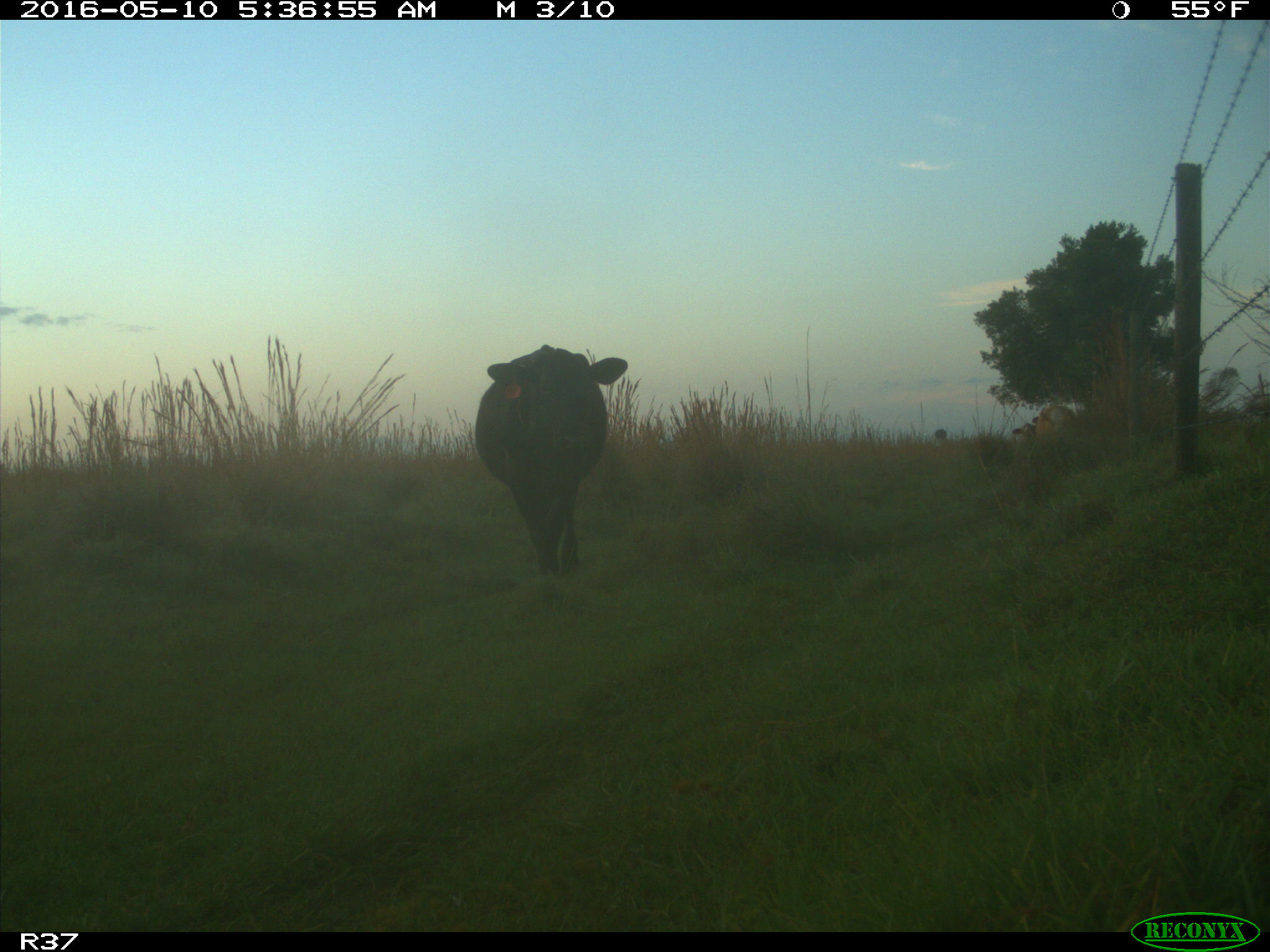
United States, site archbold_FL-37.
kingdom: Animalia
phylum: Chordata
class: Mammalia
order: Artiodactyla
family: Bovidae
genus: Bos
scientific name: Bos taurus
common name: domestic cow